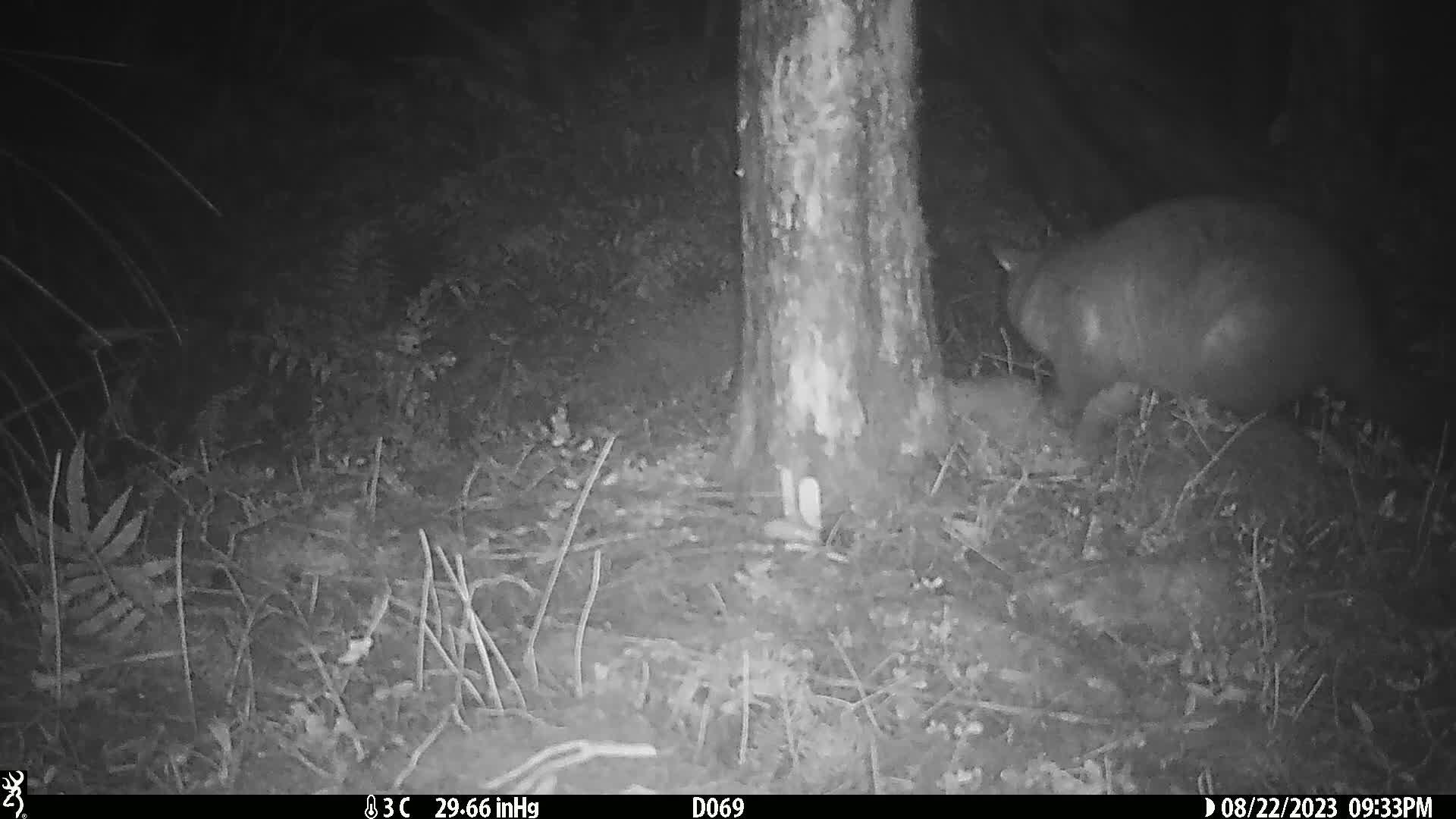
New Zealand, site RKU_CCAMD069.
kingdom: Animalia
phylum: Chordata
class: Mammalia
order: Diprotodontia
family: Phalangeridae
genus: Trichosurus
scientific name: Trichosurus vulpecula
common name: common brushtail possum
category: possum